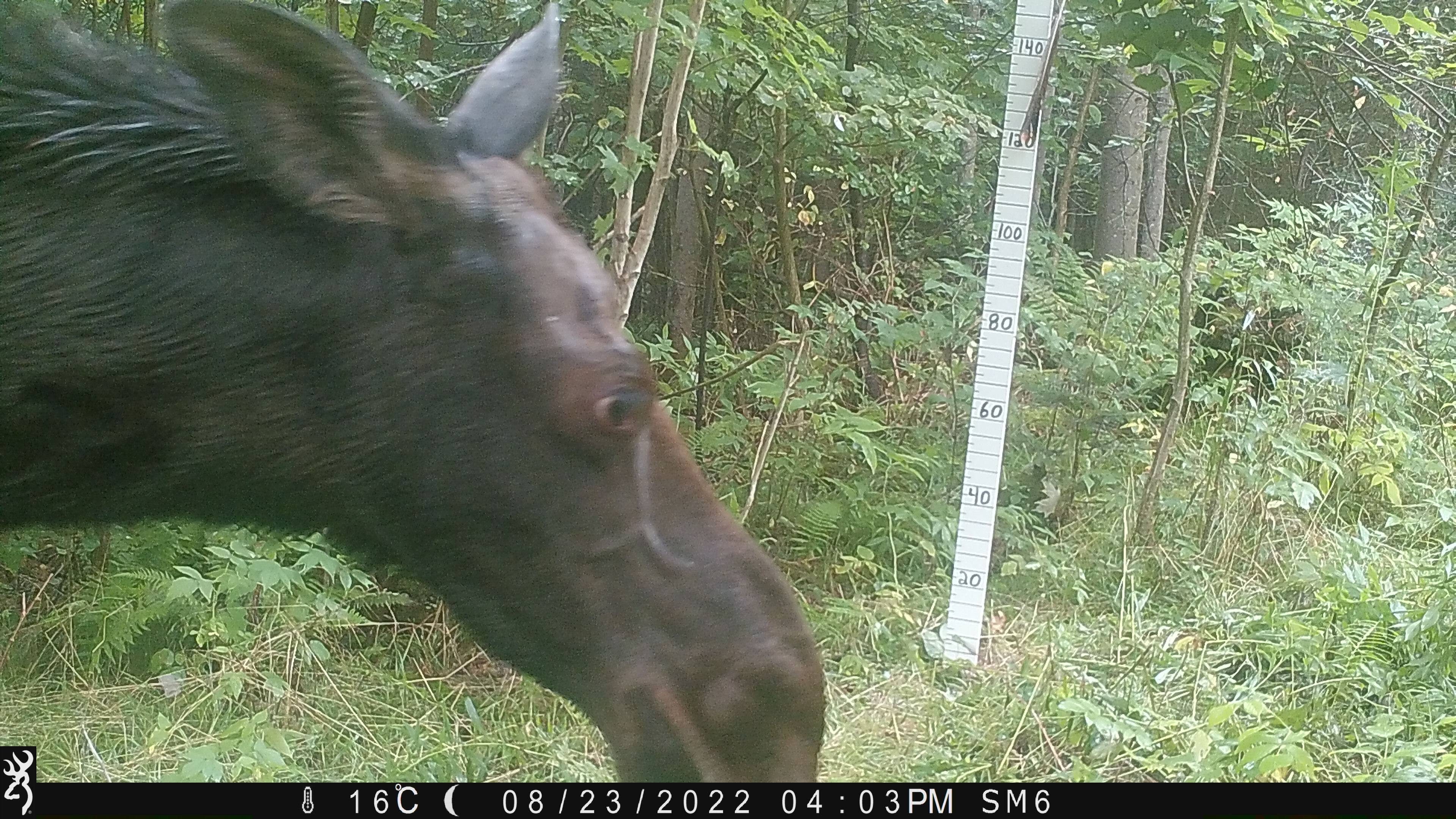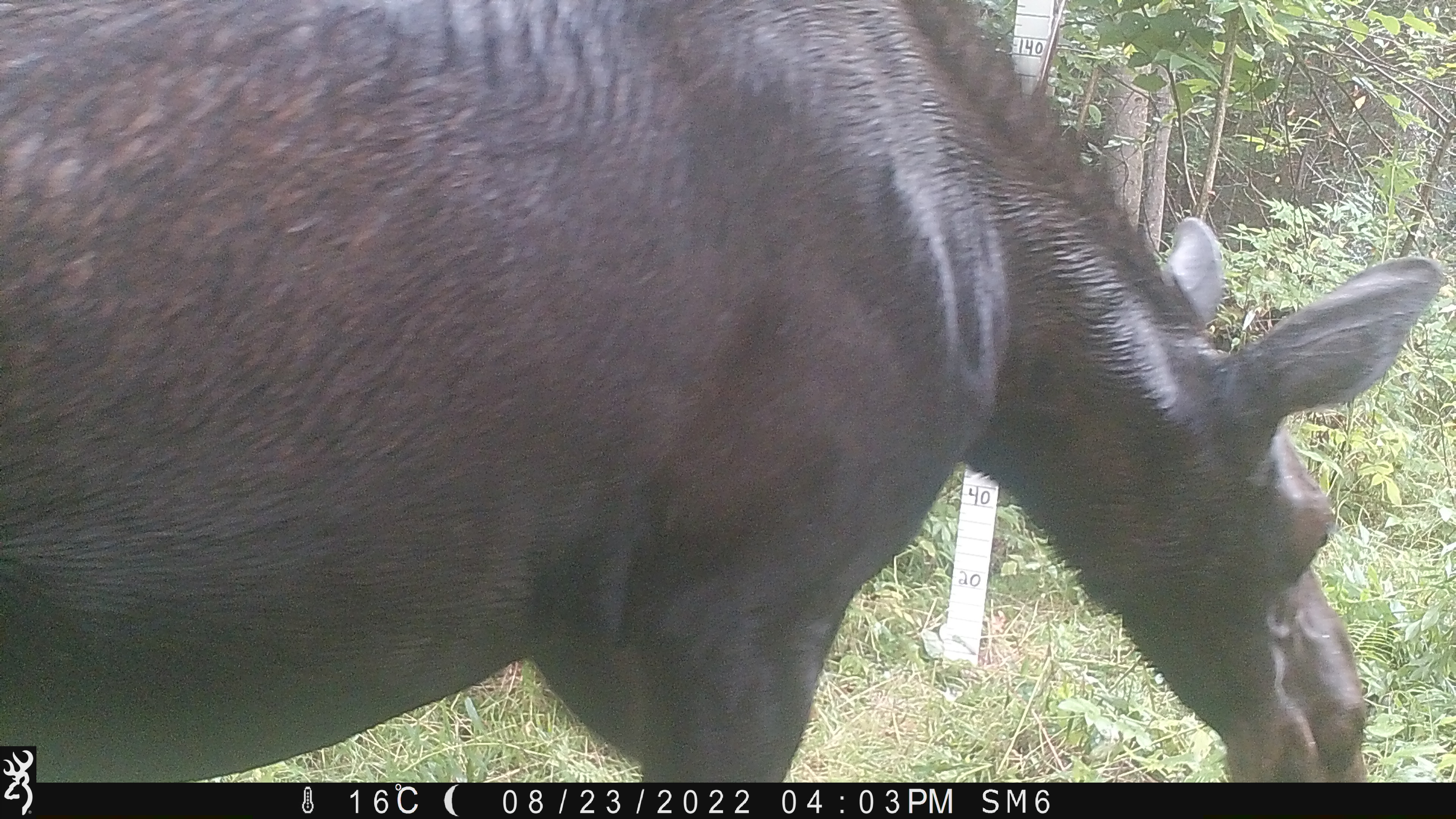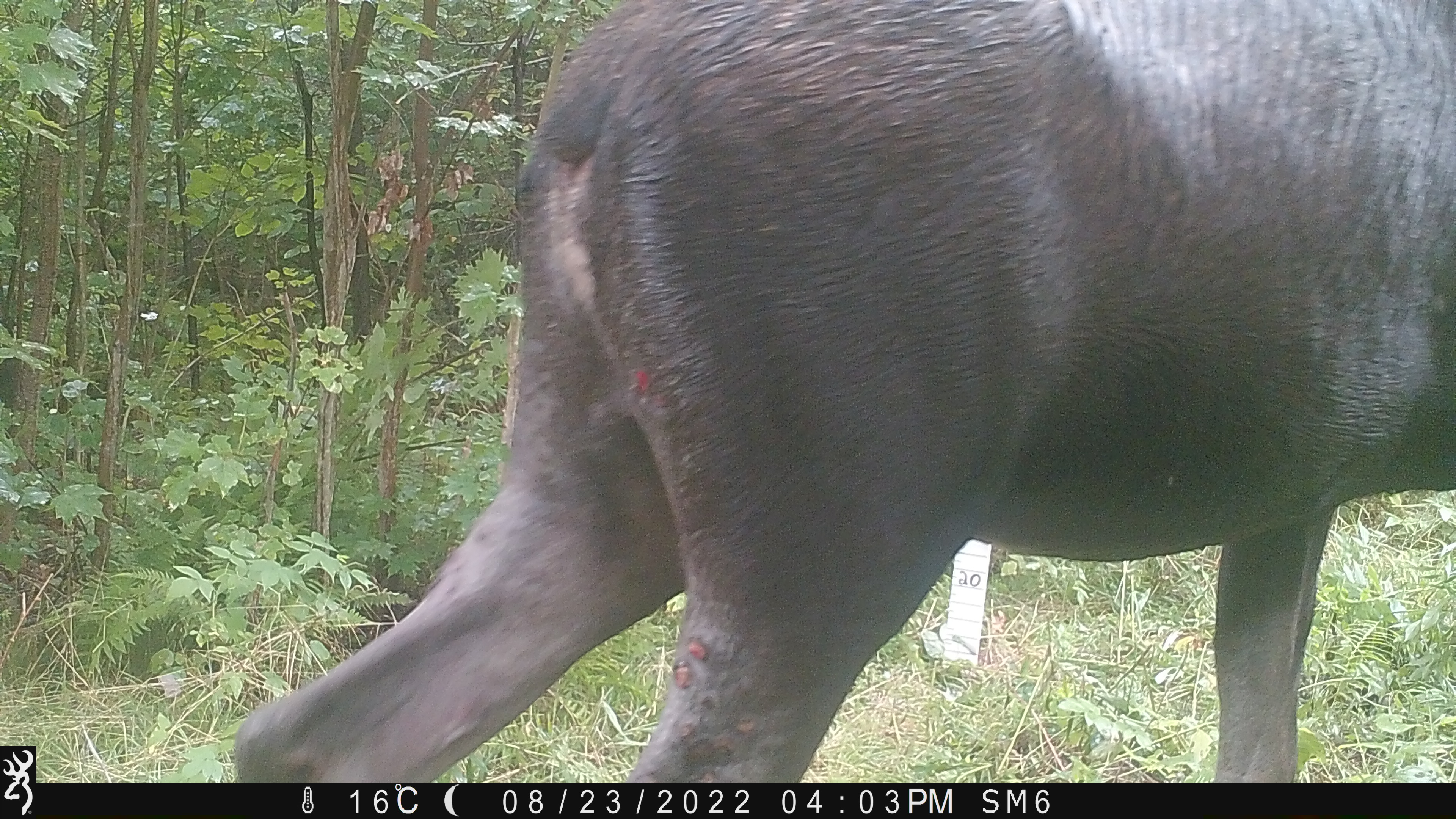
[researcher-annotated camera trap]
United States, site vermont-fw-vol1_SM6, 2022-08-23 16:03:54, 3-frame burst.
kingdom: Animalia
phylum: Chordata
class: Mammalia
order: Artiodactyla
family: Cervidae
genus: Alces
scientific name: Alces alces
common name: moose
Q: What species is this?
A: Moose (Alces alces).